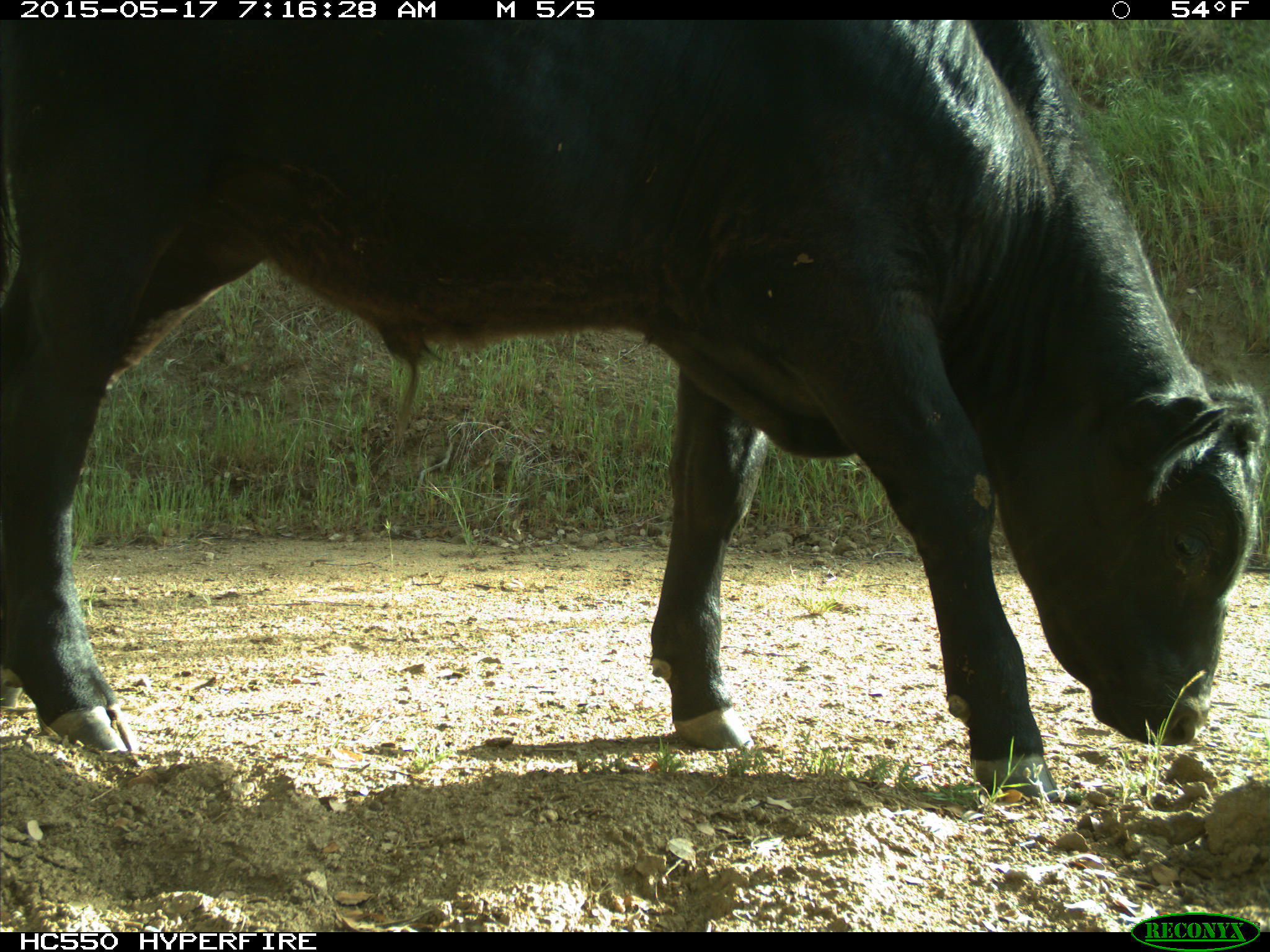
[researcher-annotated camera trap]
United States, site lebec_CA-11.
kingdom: Animalia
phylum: Chordata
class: Mammalia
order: Artiodactyla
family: Bovidae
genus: Bos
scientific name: Bos taurus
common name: domestic cow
Bos taurus (domestic cow).